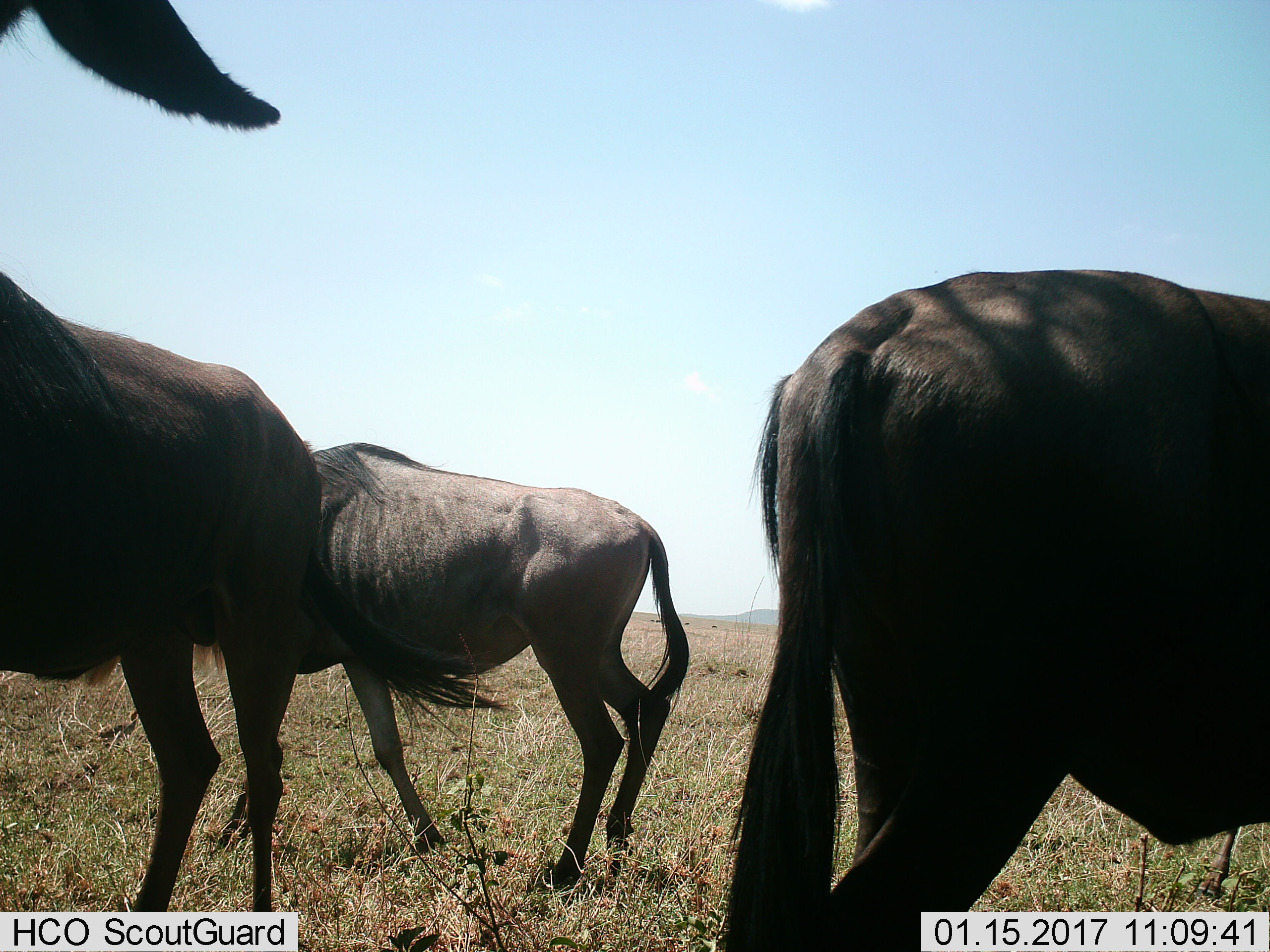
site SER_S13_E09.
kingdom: Animalia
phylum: Chordata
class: Mammalia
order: Artiodactyla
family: Bovidae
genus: Connochaetes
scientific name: Connochaetes taurinus taurinus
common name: blue wildebeest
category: wildebeestblue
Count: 3.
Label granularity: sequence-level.